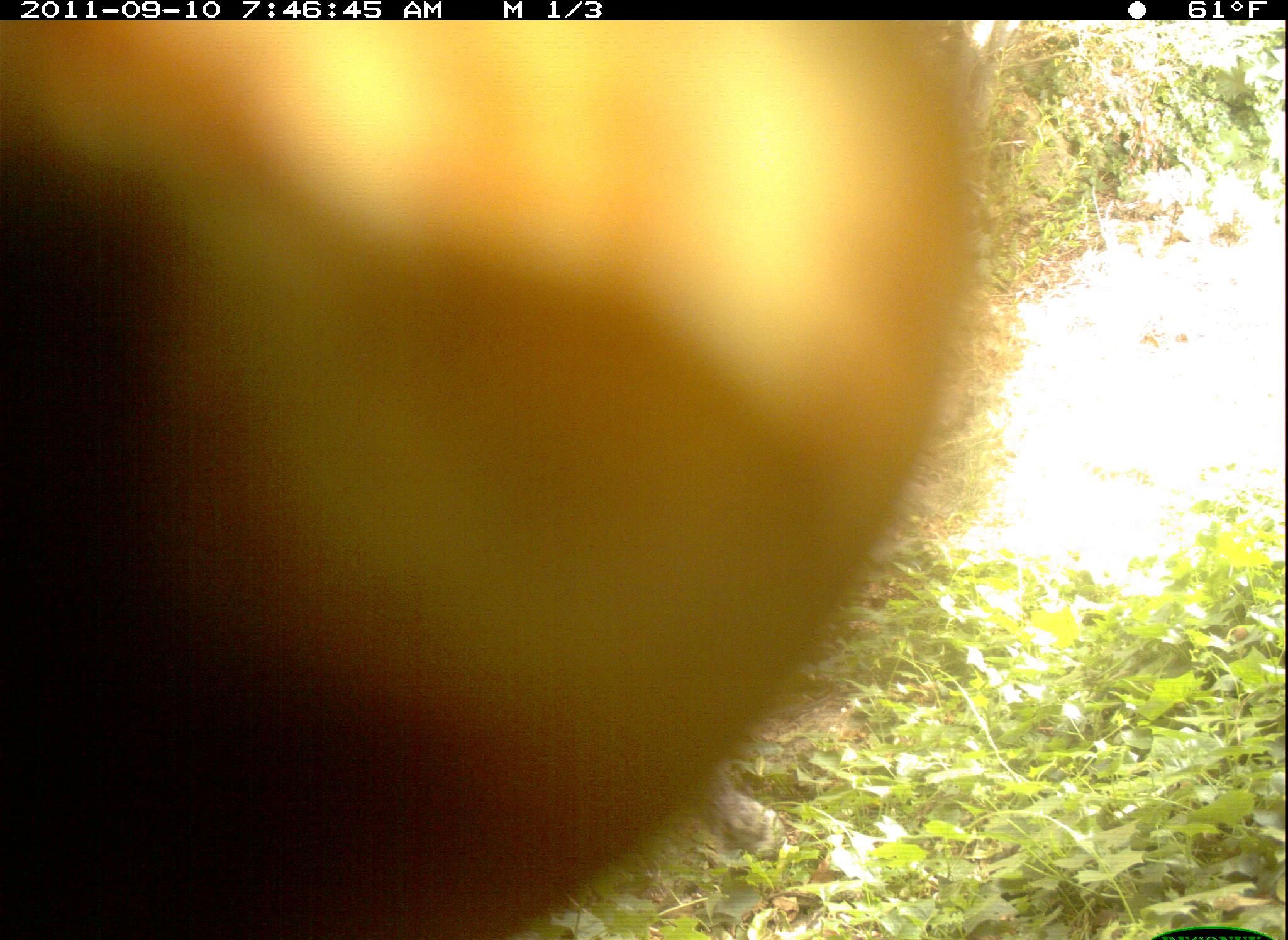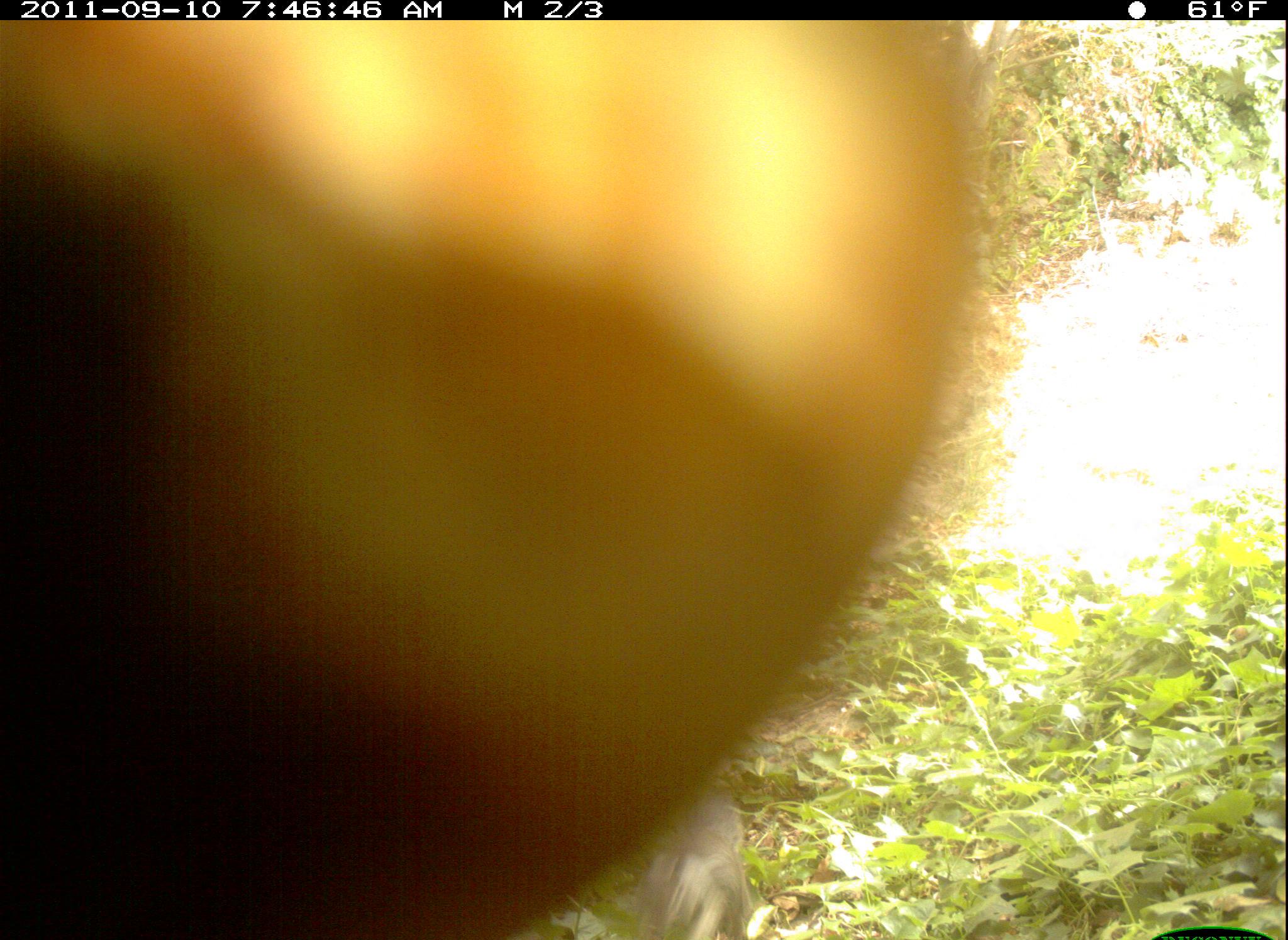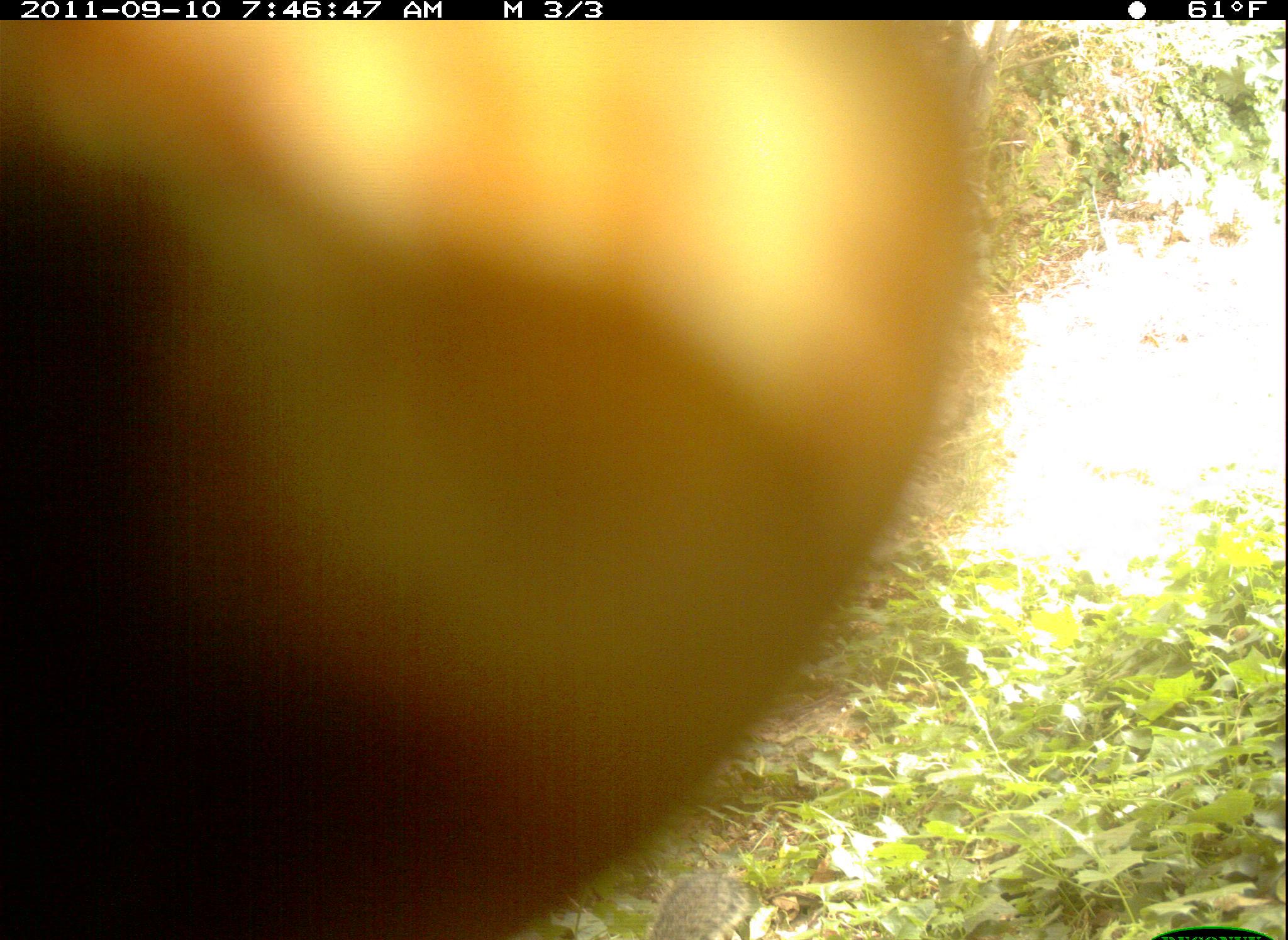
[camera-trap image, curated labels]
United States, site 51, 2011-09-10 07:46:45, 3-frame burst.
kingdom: Animalia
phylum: Chordata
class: Mammalia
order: Rodentia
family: Sciuridae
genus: Sciurus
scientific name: Sciurus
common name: squirrel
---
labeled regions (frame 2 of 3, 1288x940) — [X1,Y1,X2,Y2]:
squirrel: [634,752,778,940]